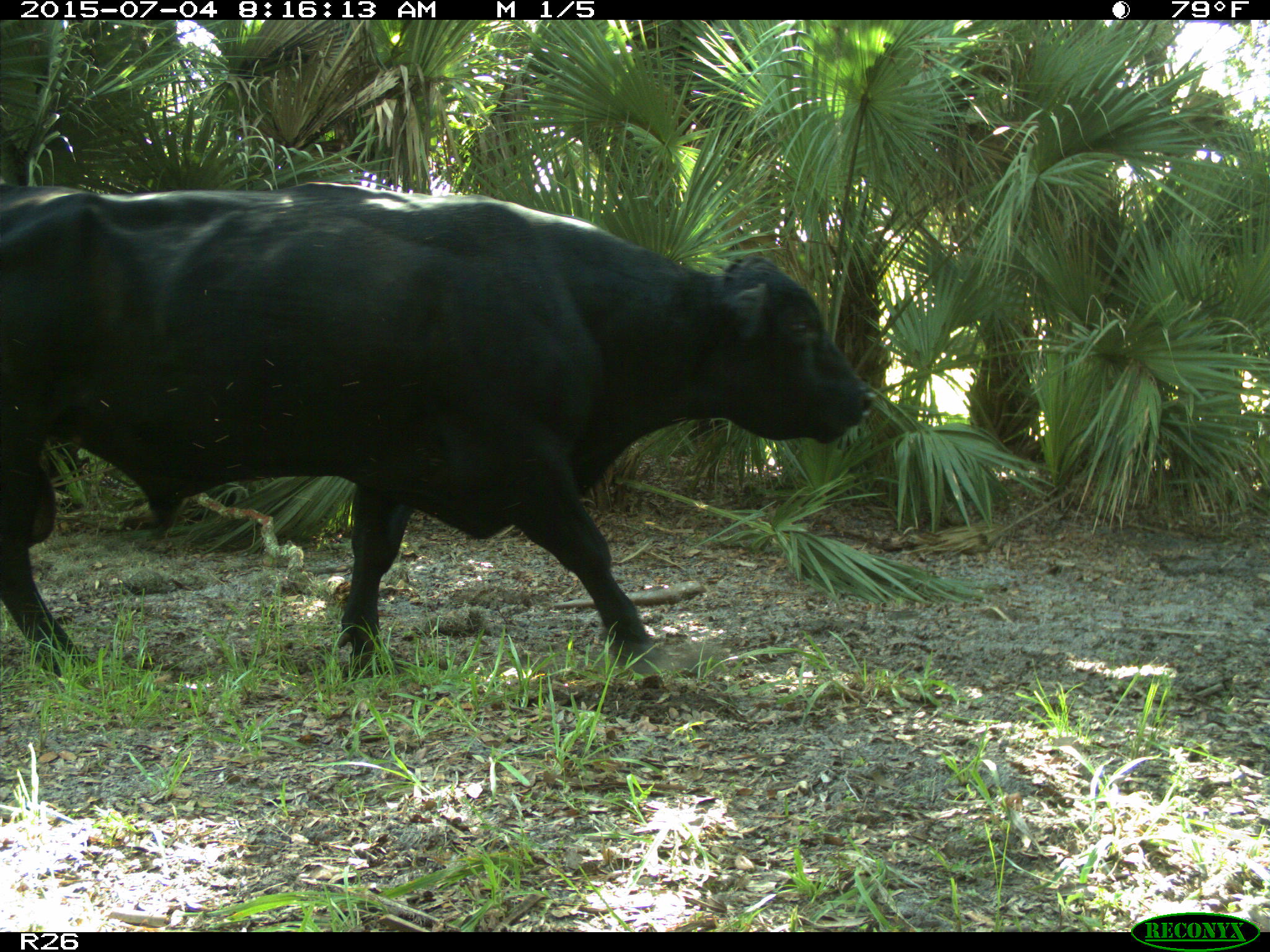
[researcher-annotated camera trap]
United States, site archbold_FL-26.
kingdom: Animalia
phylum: Chordata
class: Mammalia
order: Artiodactyla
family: Bovidae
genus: Bos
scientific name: Bos taurus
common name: domestic cow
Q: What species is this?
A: Bos taurus (domestic cow).